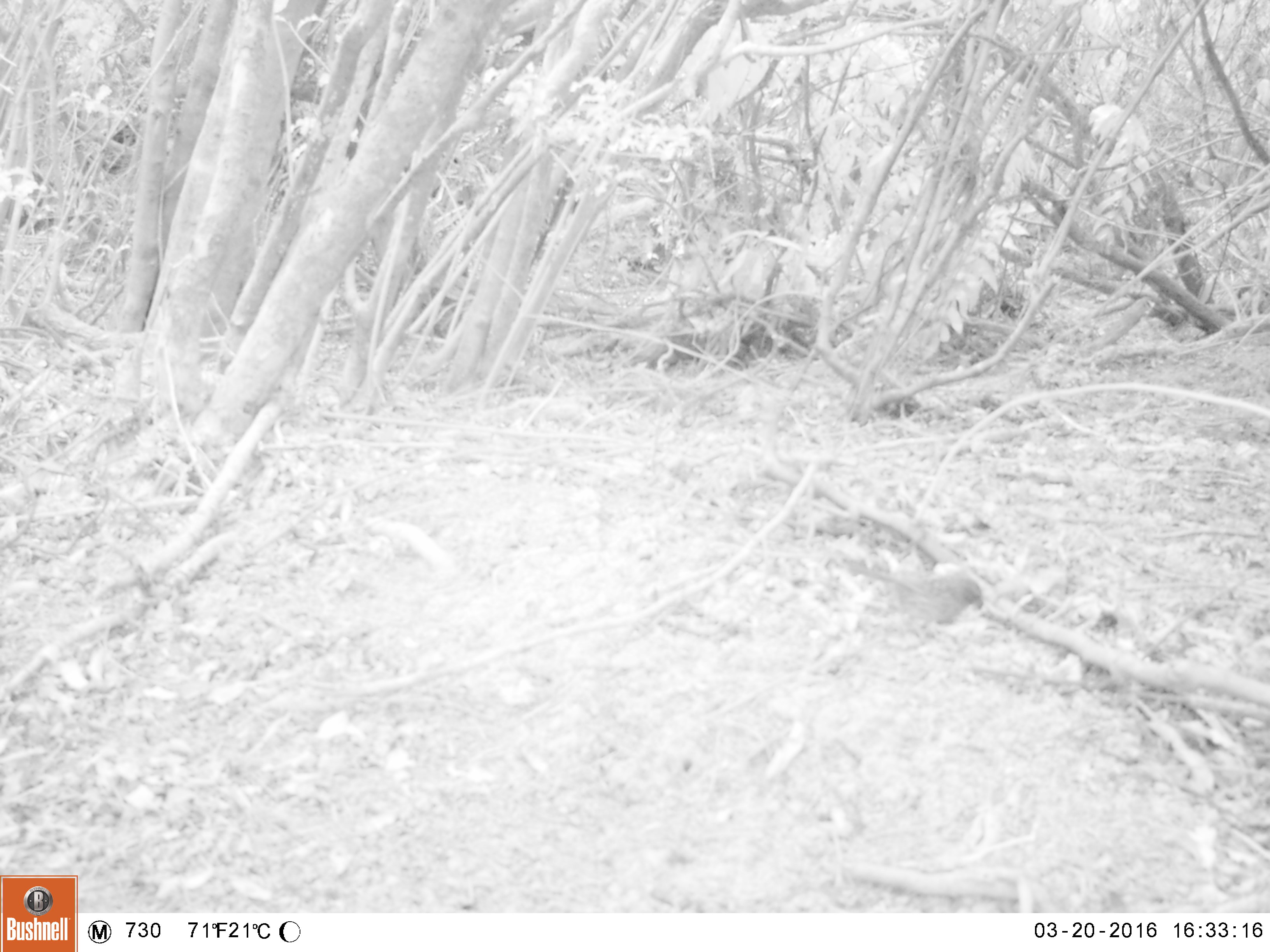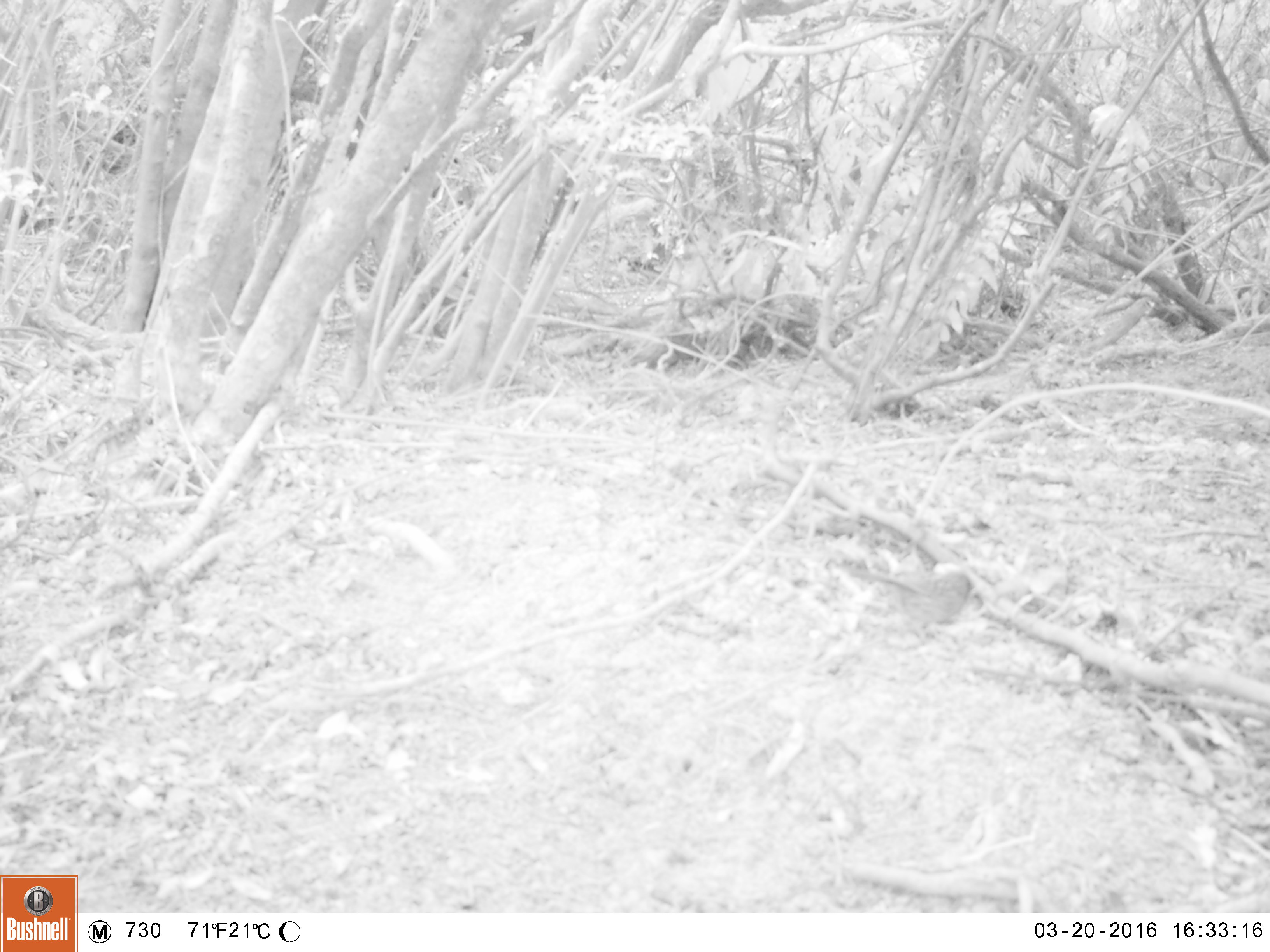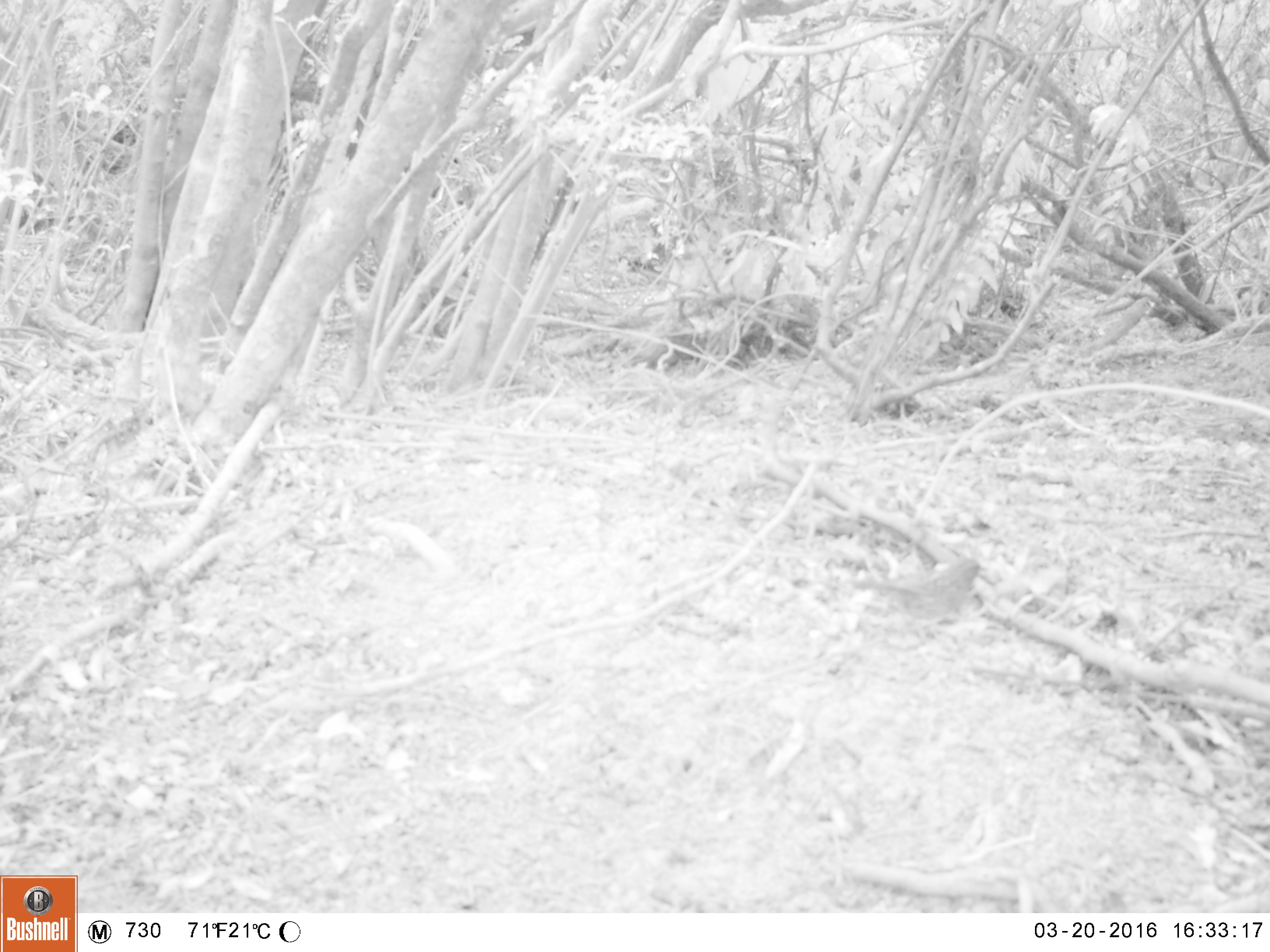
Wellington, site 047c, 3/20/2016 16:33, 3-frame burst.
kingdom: Animalia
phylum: Chordata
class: Aves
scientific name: Aves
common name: bird